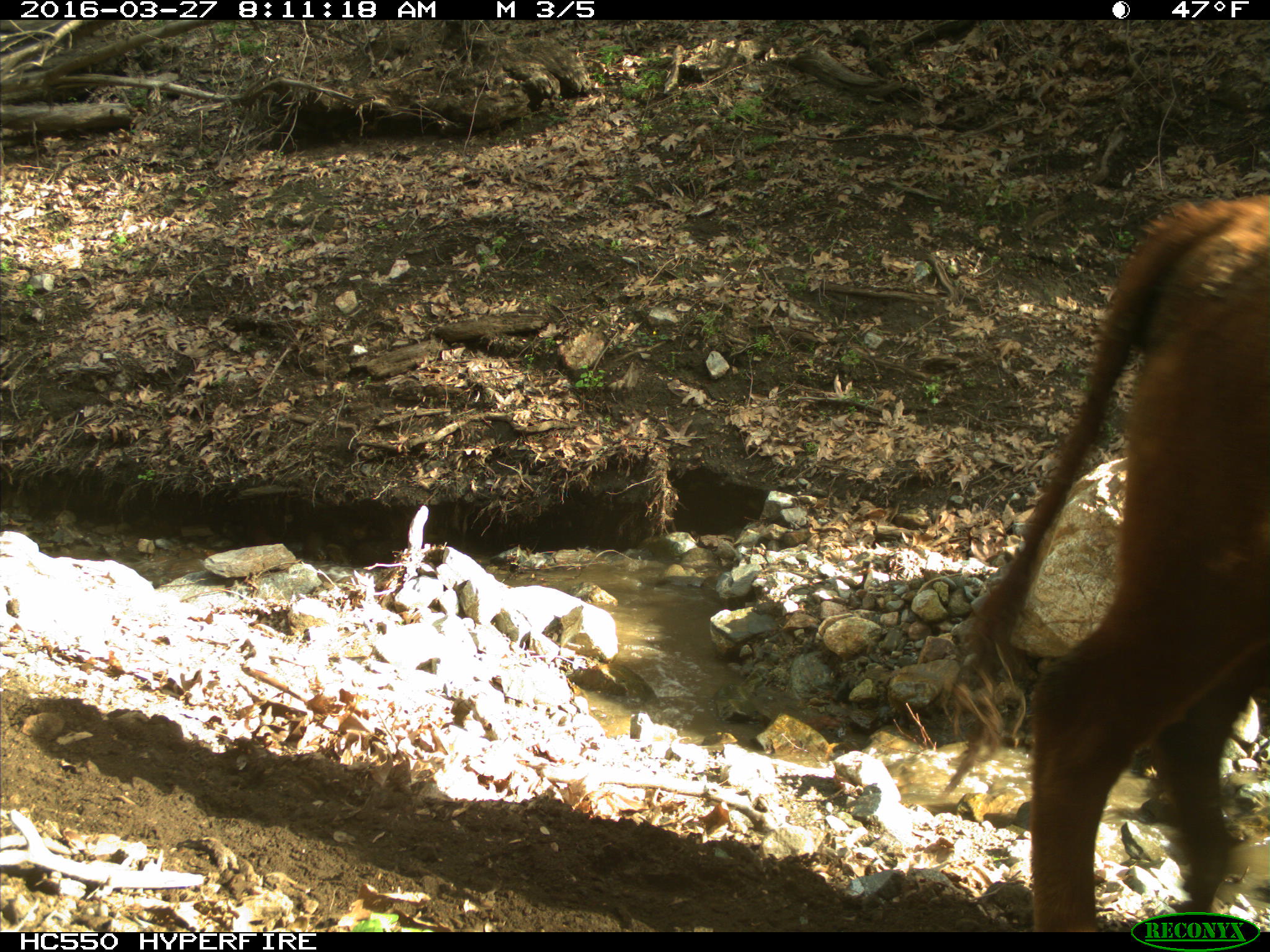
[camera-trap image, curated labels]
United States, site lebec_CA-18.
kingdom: Animalia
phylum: Chordata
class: Mammalia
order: Artiodactyla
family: Bovidae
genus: Bos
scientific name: Bos taurus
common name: domestic cow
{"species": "Bos taurus (domestic cow)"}